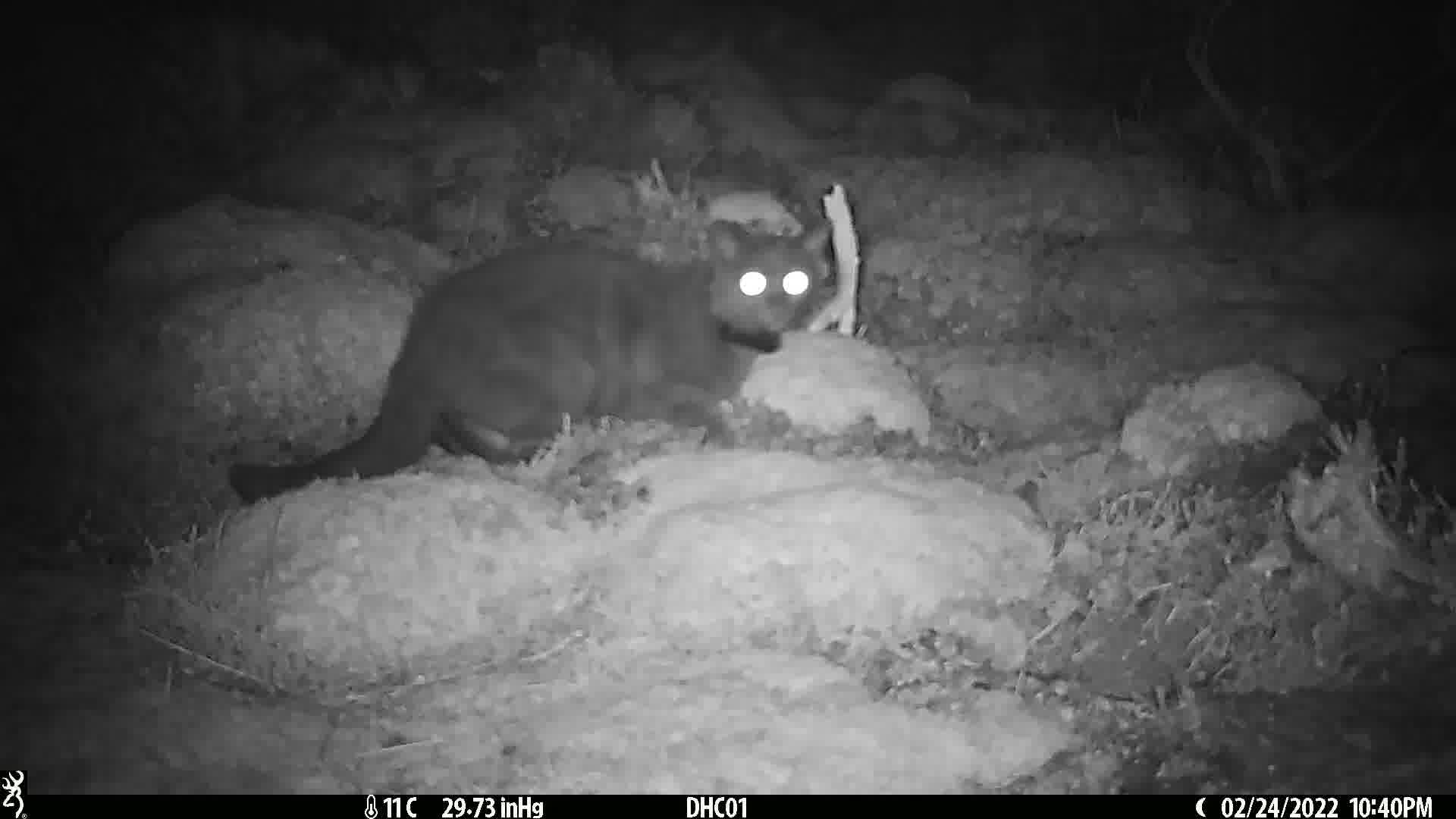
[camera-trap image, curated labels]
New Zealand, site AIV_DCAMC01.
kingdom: Animalia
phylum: Chordata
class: Mammalia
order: Carnivora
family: Felidae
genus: Felis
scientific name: Felis catus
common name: domestic cat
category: cat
Cat (domestic cat) (Felis catus).